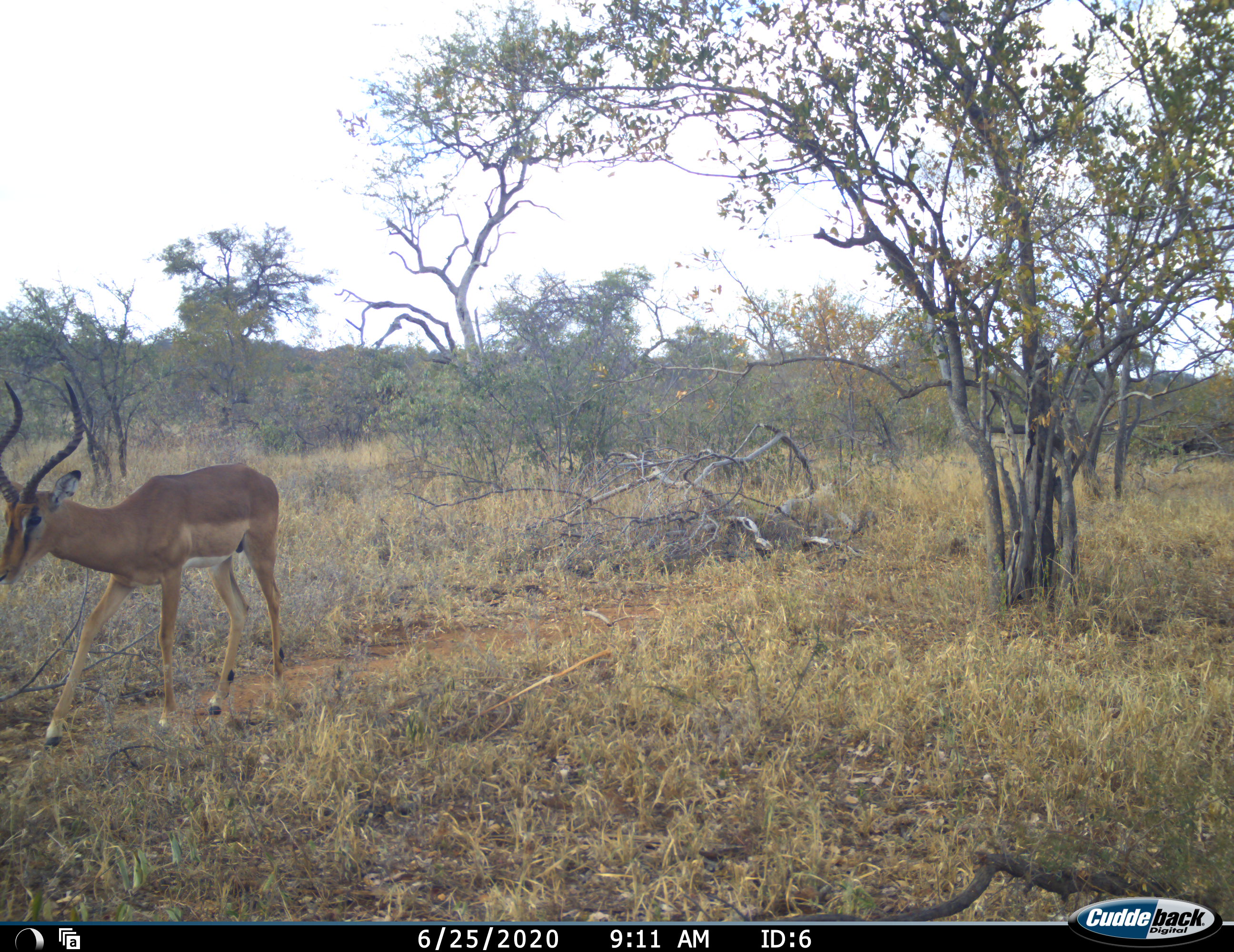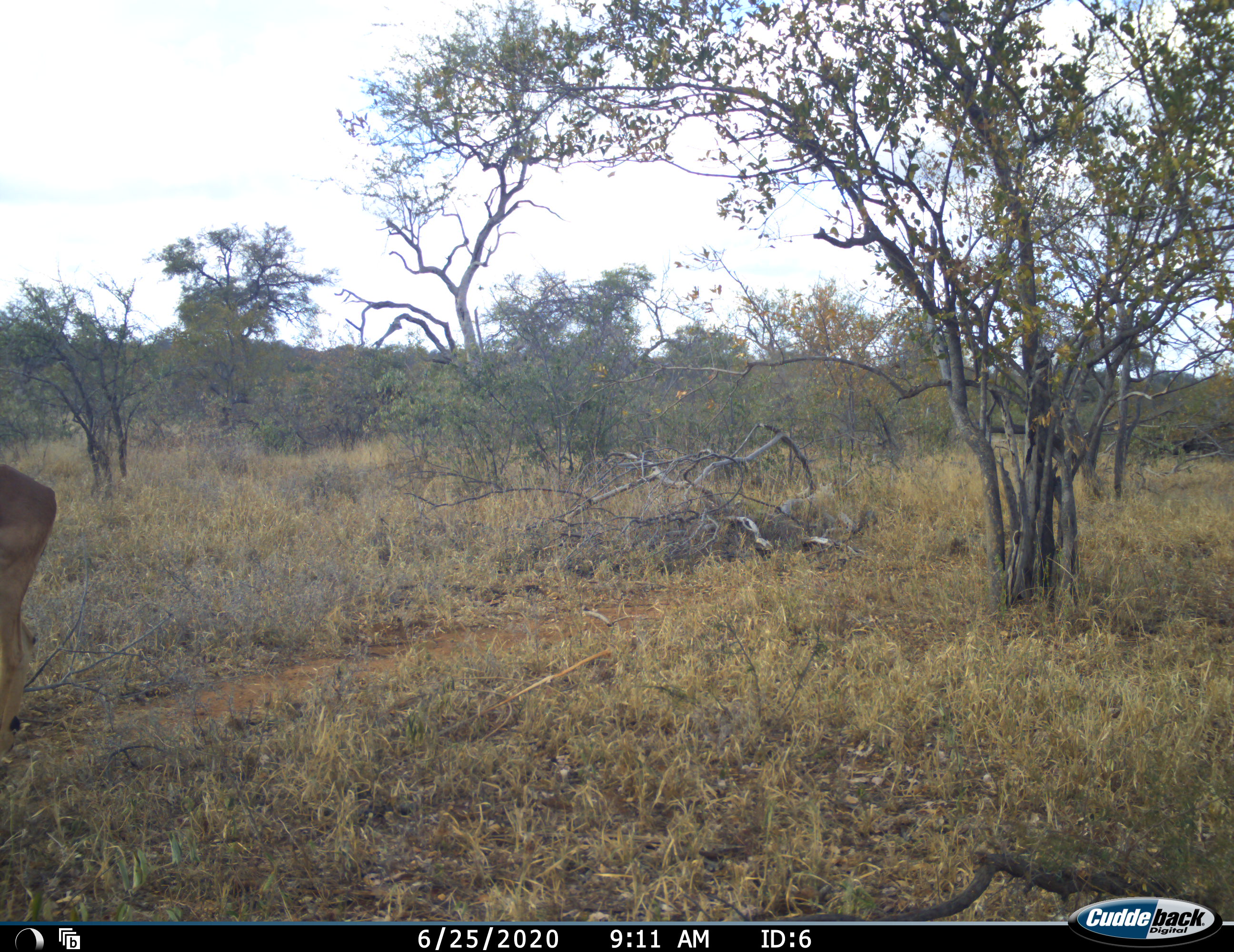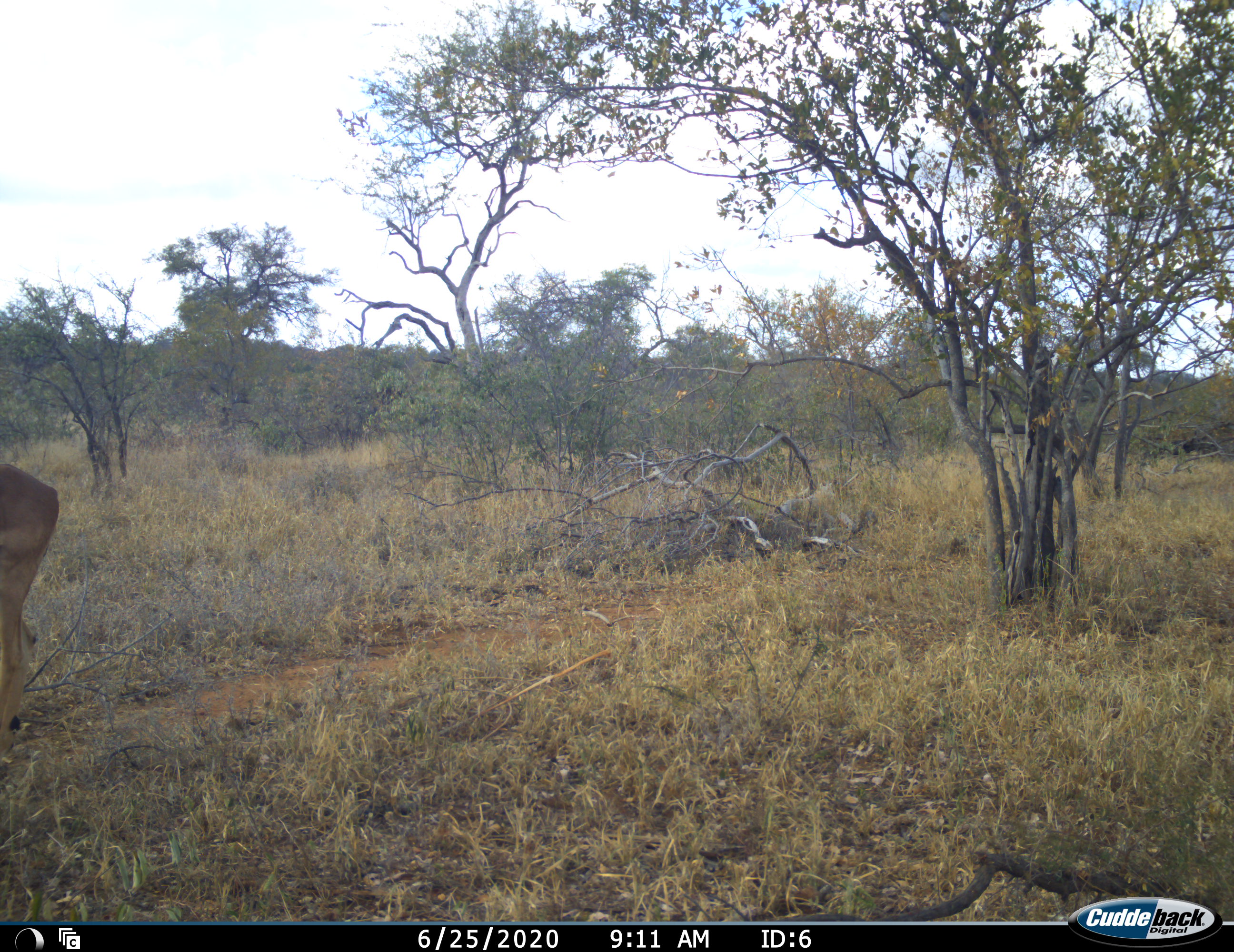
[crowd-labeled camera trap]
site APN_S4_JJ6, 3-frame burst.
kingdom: Animalia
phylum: Chordata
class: Mammalia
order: Artiodactyla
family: Bovidae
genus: Aepyceros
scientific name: Aepyceros melampus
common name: impala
Impala (Aepyceros melampus), count 1. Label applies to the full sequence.